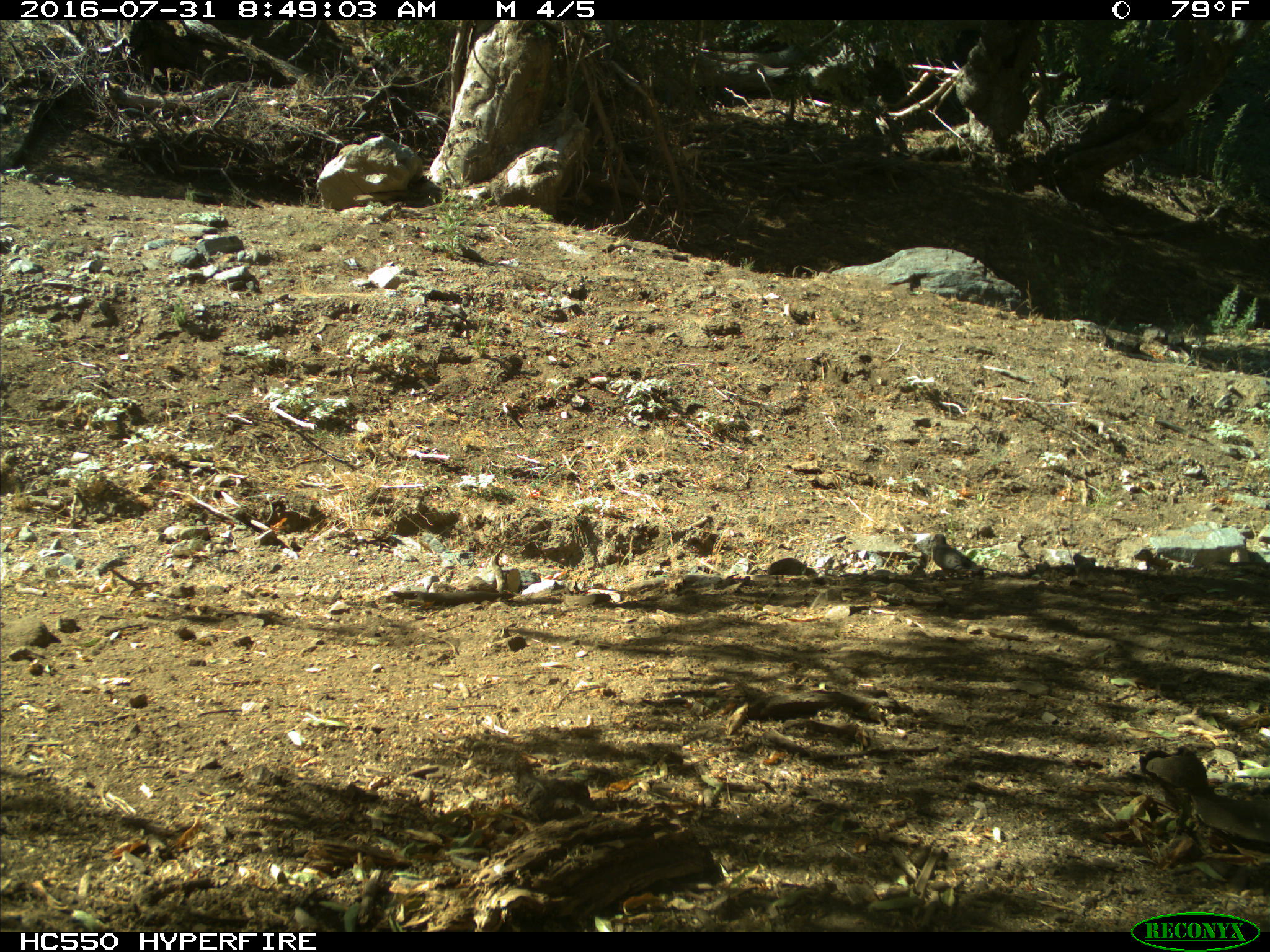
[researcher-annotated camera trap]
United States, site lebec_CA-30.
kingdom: Animalia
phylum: Chordata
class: Aves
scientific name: Aves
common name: birds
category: unidentified bird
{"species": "unidentified bird (birds) (Aves)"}